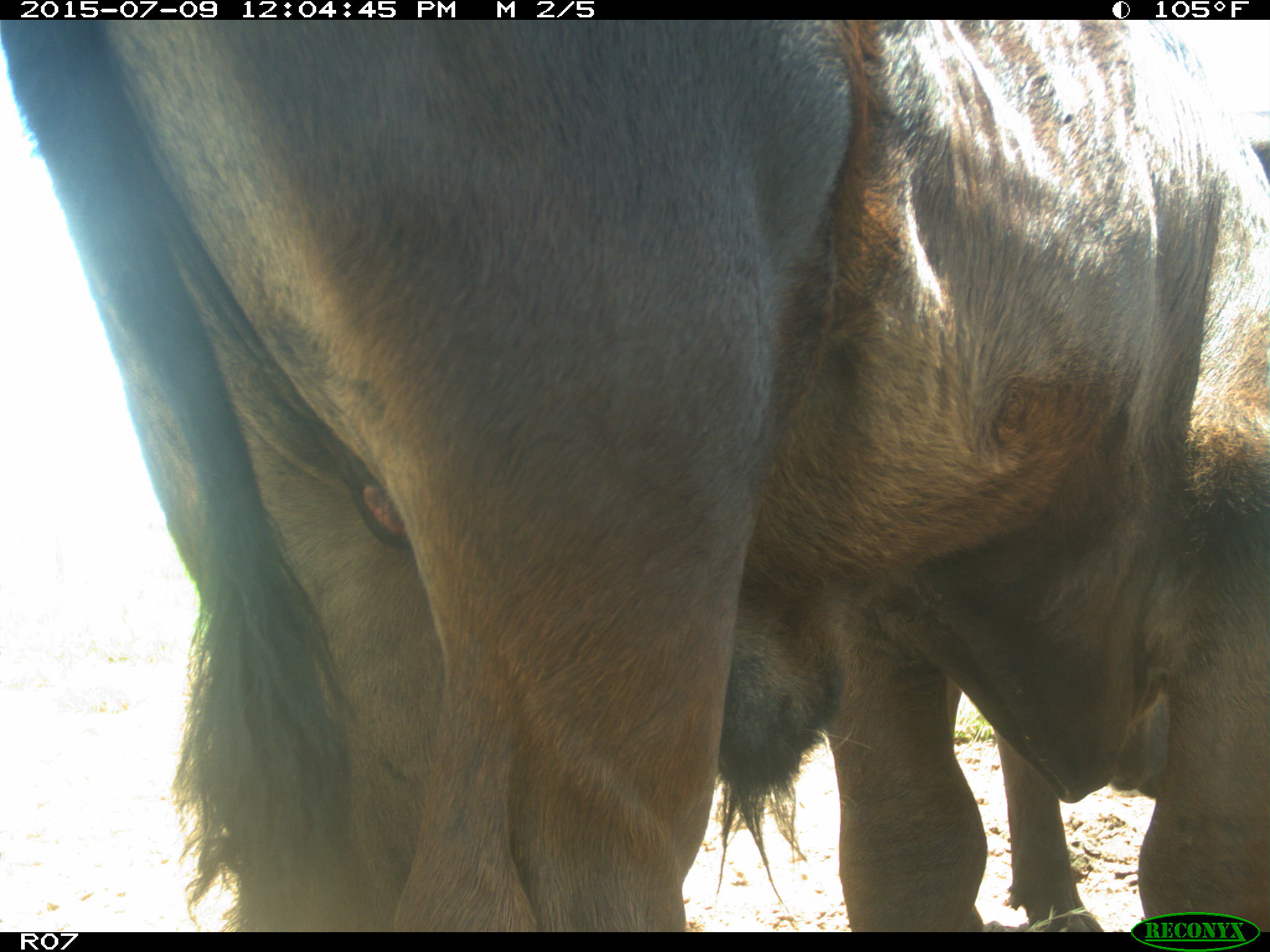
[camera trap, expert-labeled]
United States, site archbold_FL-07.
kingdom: Animalia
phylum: Chordata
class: Mammalia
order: Artiodactyla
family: Bovidae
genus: Bos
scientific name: Bos taurus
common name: domestic cow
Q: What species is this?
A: Bos taurus (domestic cow).